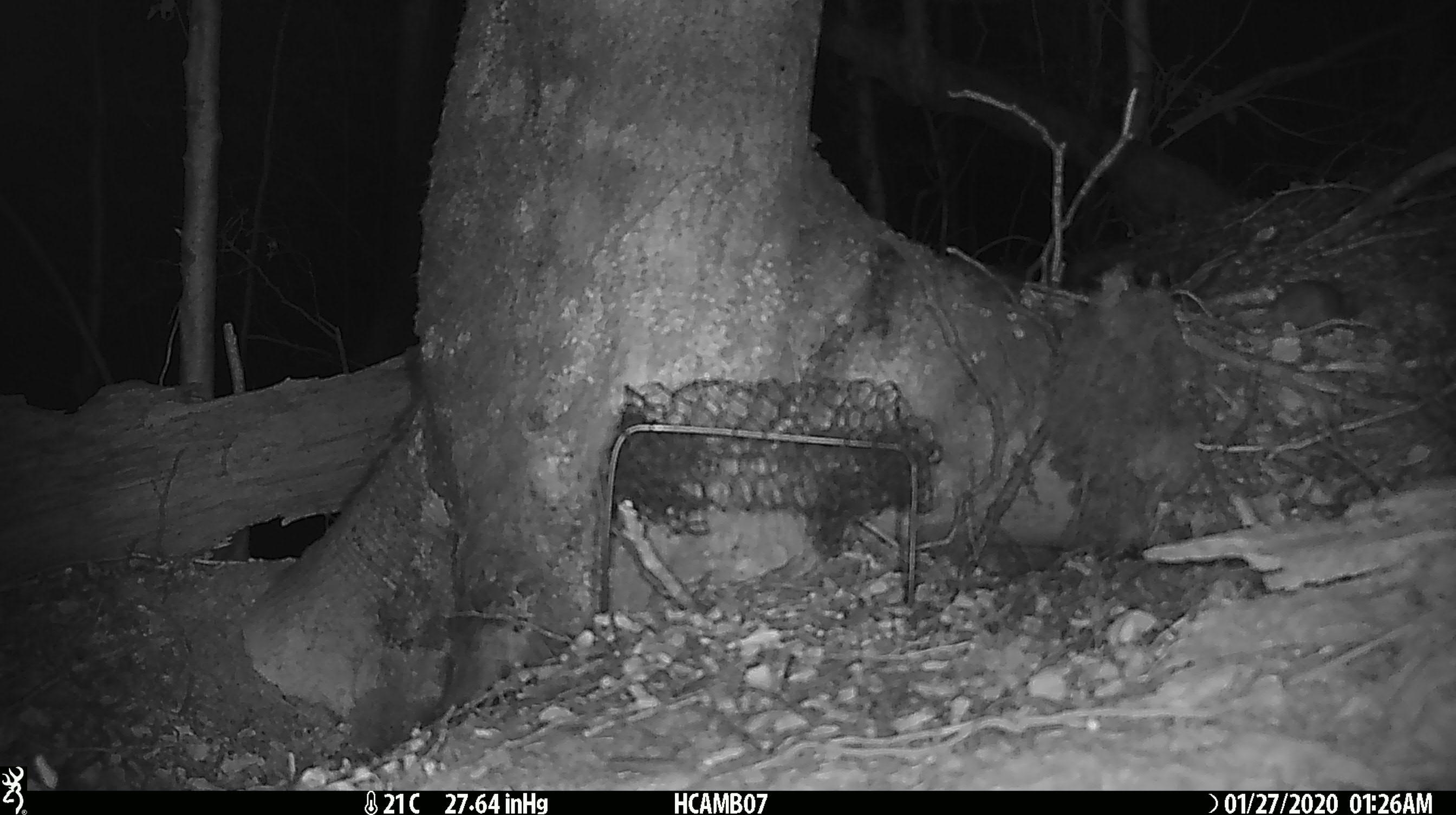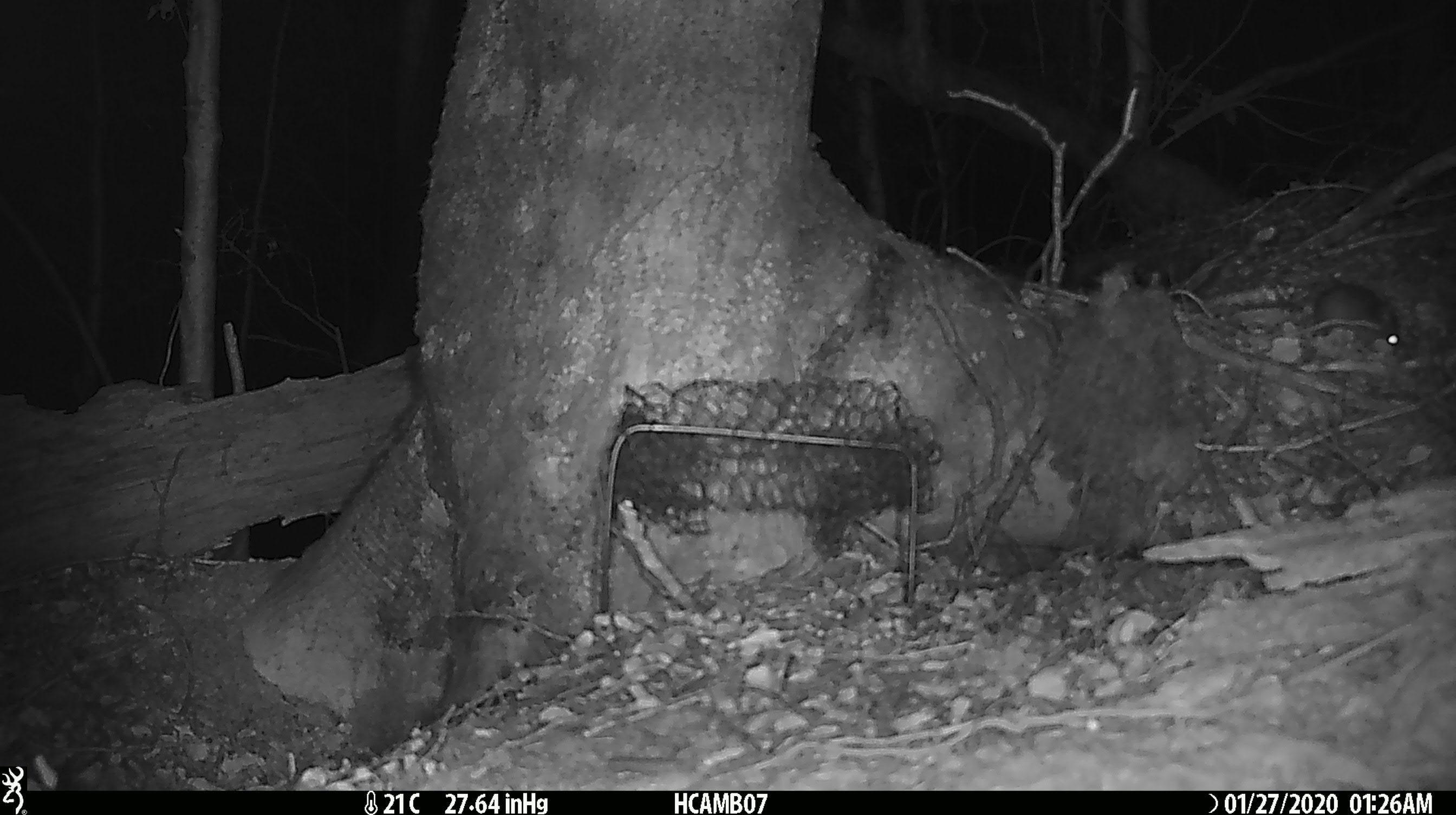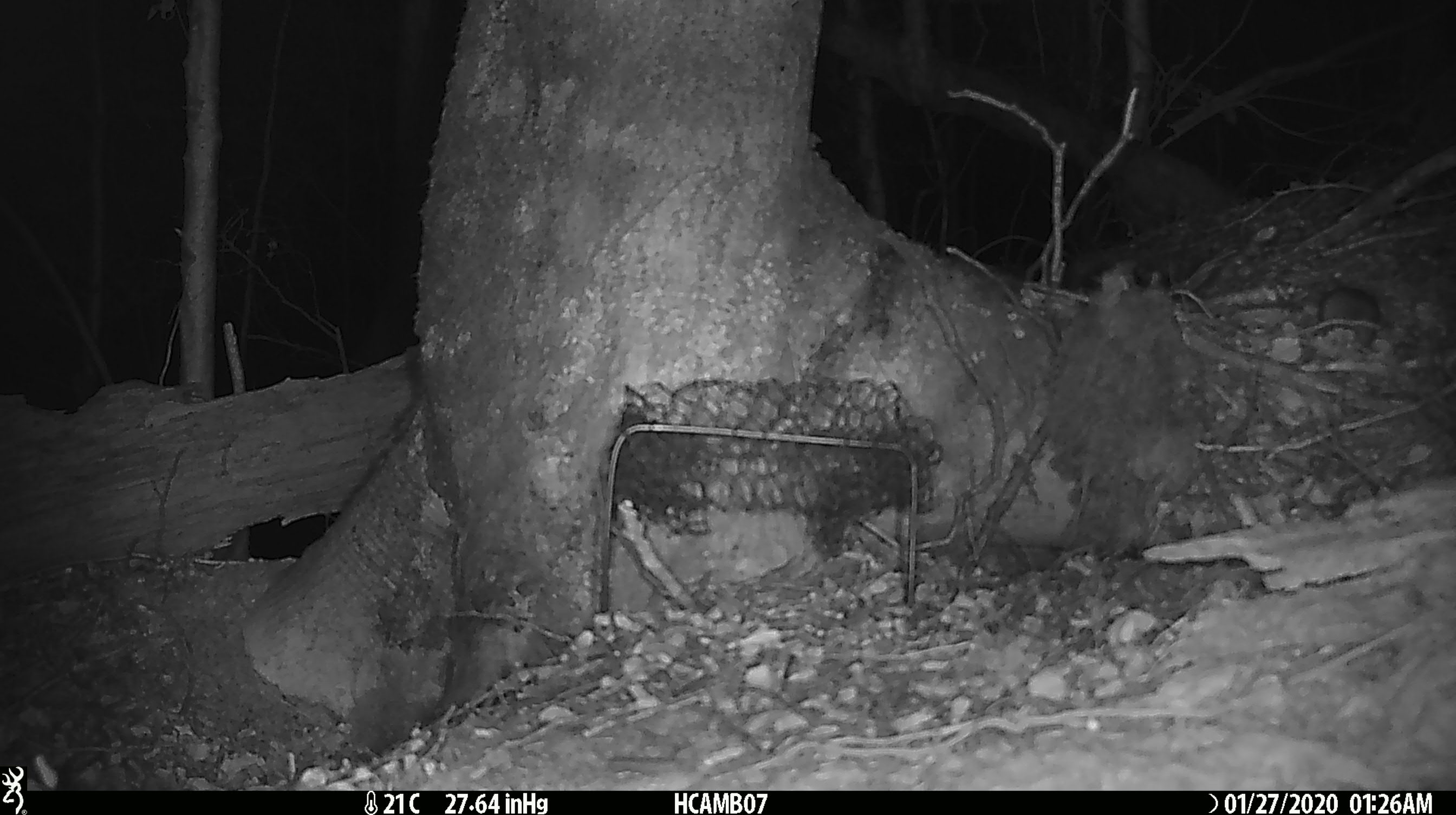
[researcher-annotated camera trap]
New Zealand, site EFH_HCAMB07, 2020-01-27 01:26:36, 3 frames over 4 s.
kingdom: Animalia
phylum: Chordata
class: Mammalia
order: Rodentia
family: Muridae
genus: Mus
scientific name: Mus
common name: mouse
Mouse (Mus).